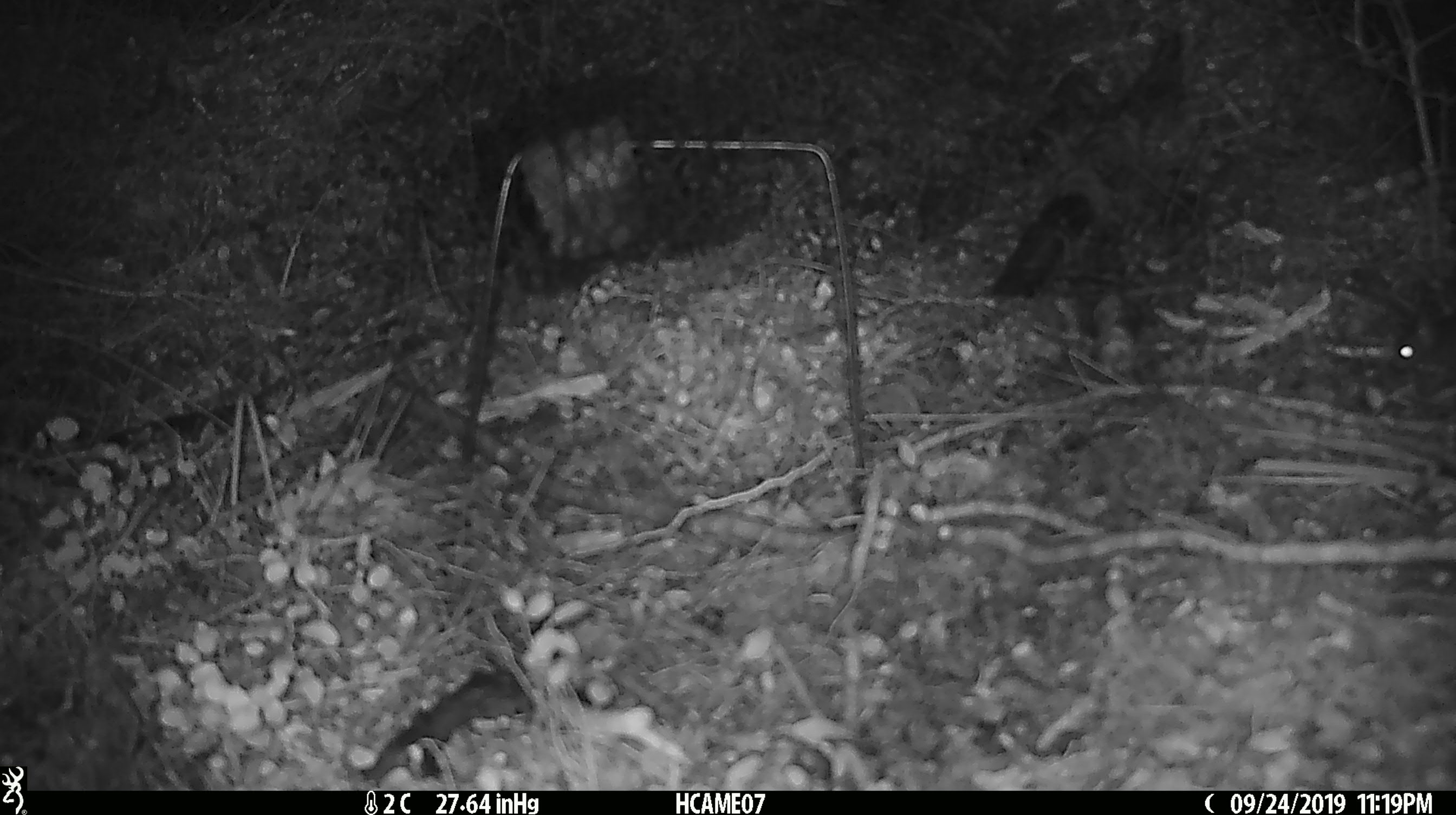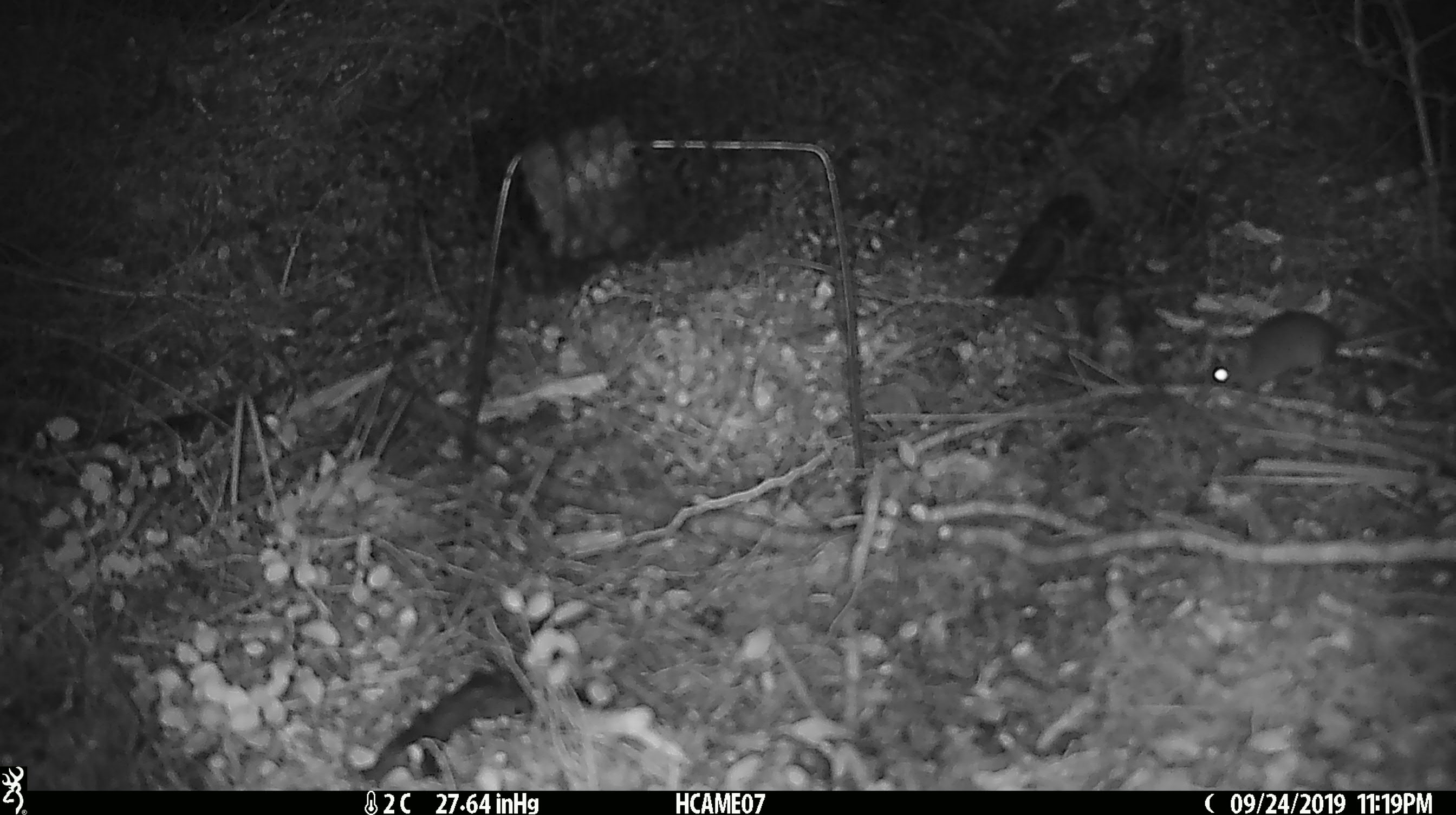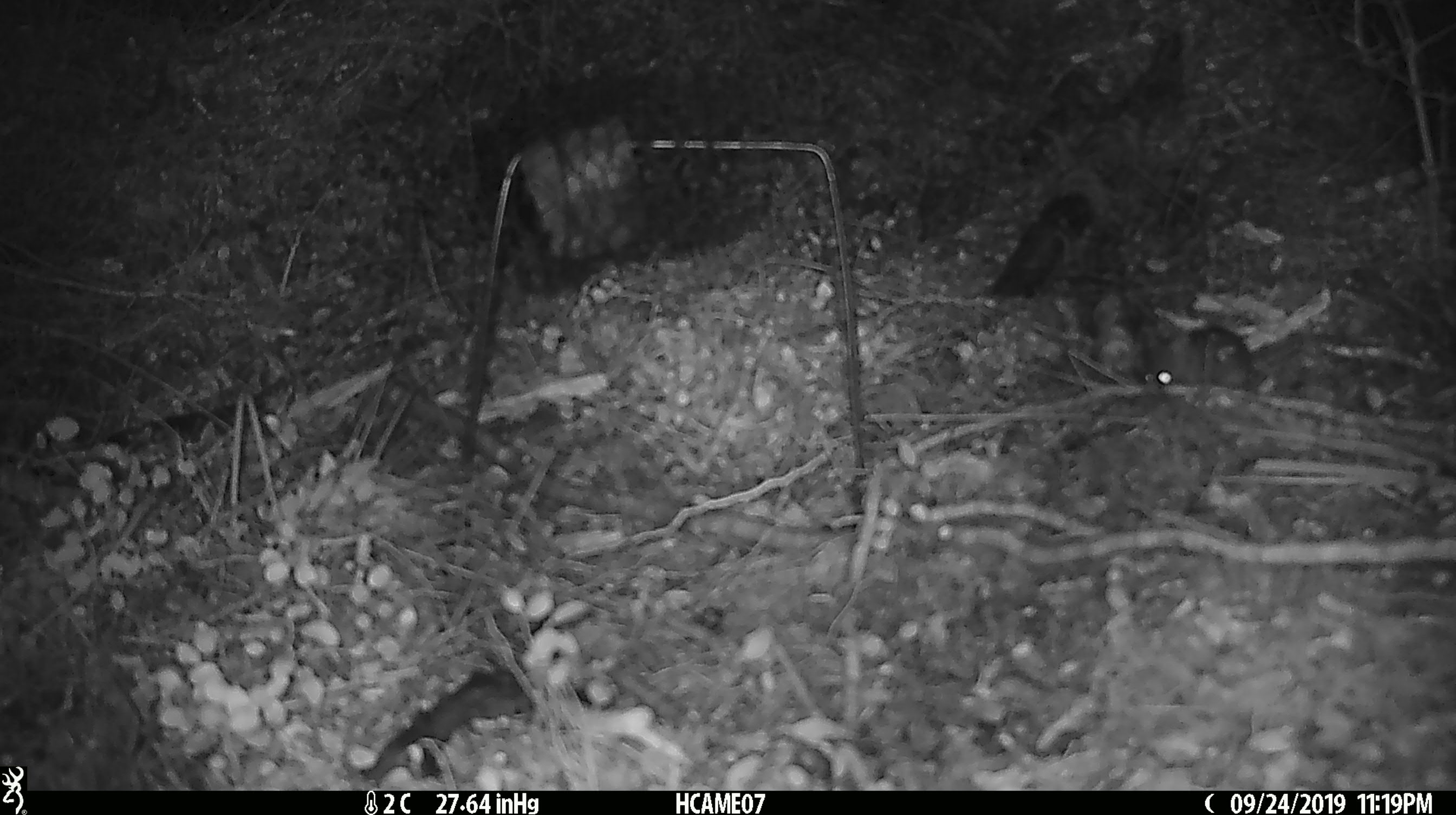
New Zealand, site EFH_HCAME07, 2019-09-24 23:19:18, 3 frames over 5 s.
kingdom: Animalia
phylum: Chordata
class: Mammalia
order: Rodentia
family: Muridae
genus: Mus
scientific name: Mus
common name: mouse